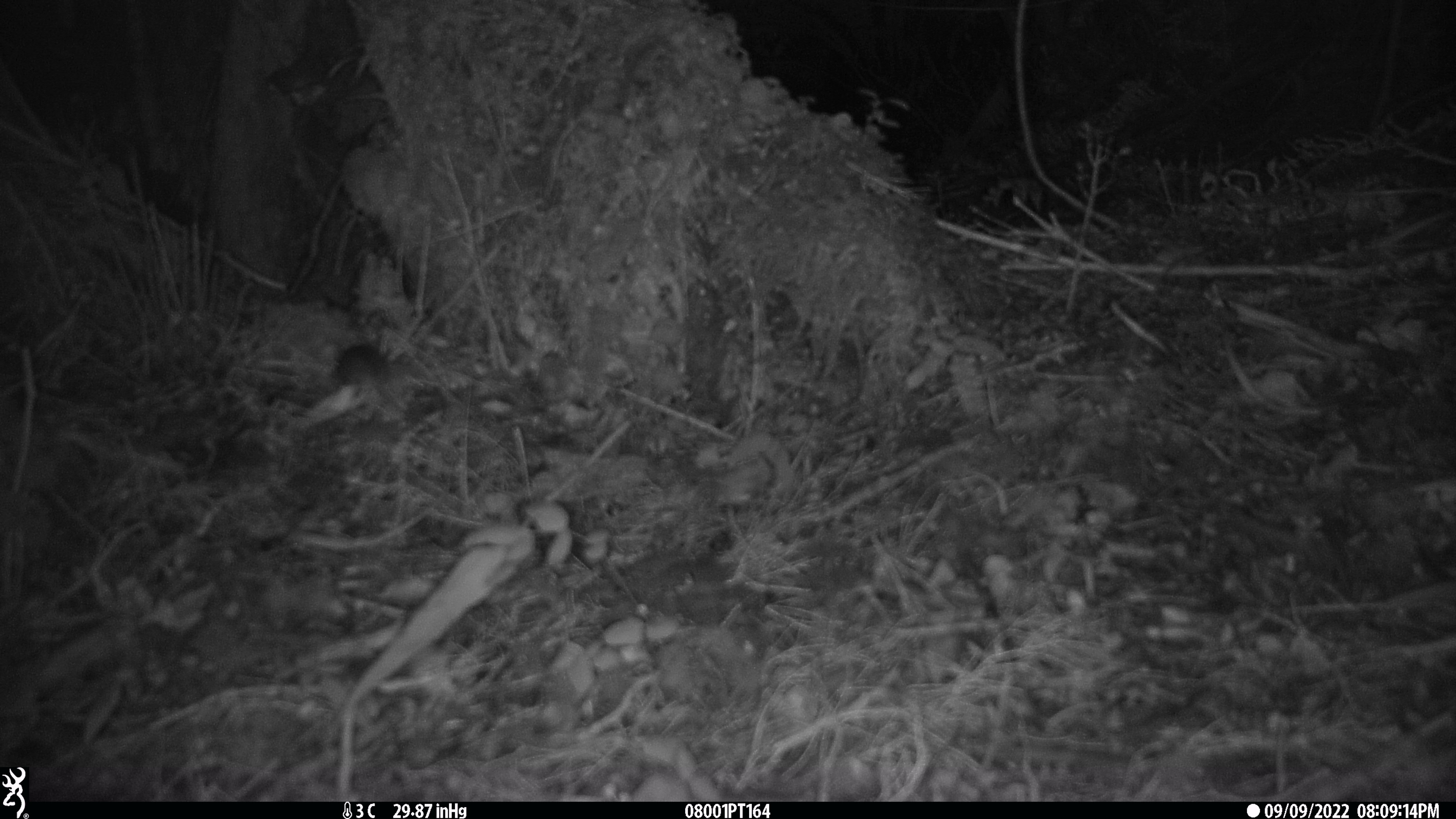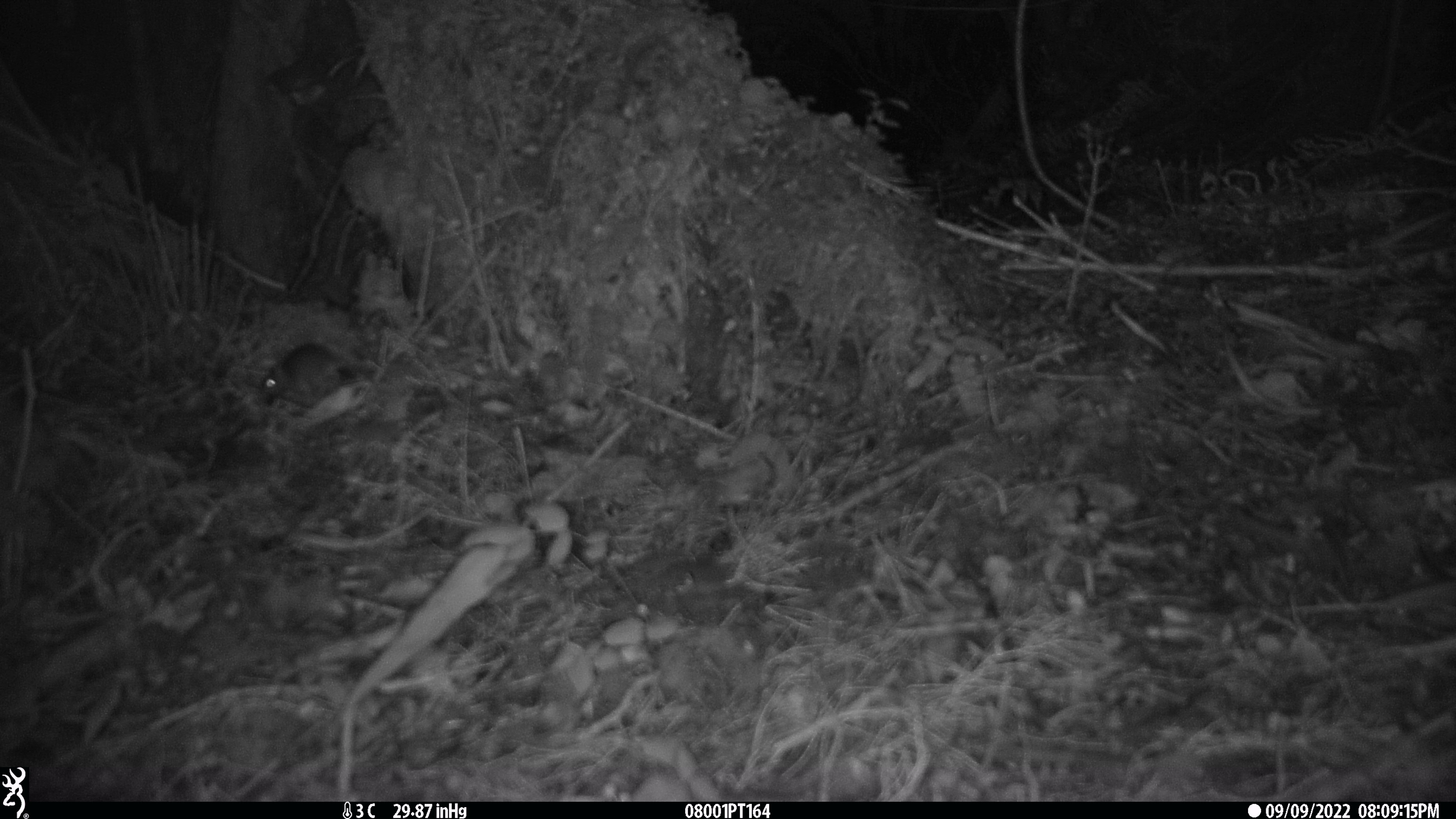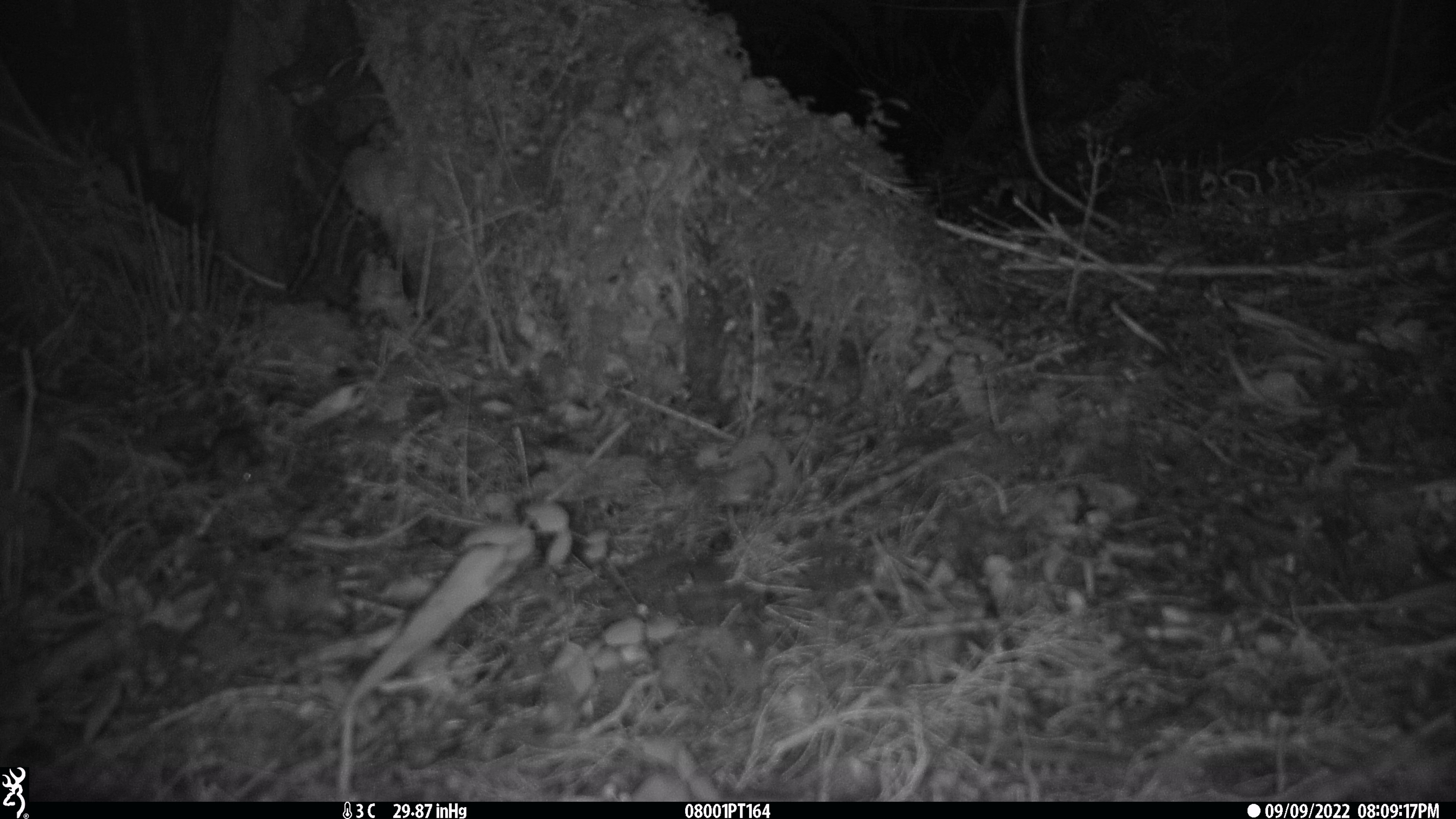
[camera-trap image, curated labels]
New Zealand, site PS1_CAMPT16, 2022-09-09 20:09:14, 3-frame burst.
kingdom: Animalia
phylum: Chordata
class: Mammalia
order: Rodentia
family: Muridae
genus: Mus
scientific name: Mus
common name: mouse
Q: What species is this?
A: Mouse (Mus).